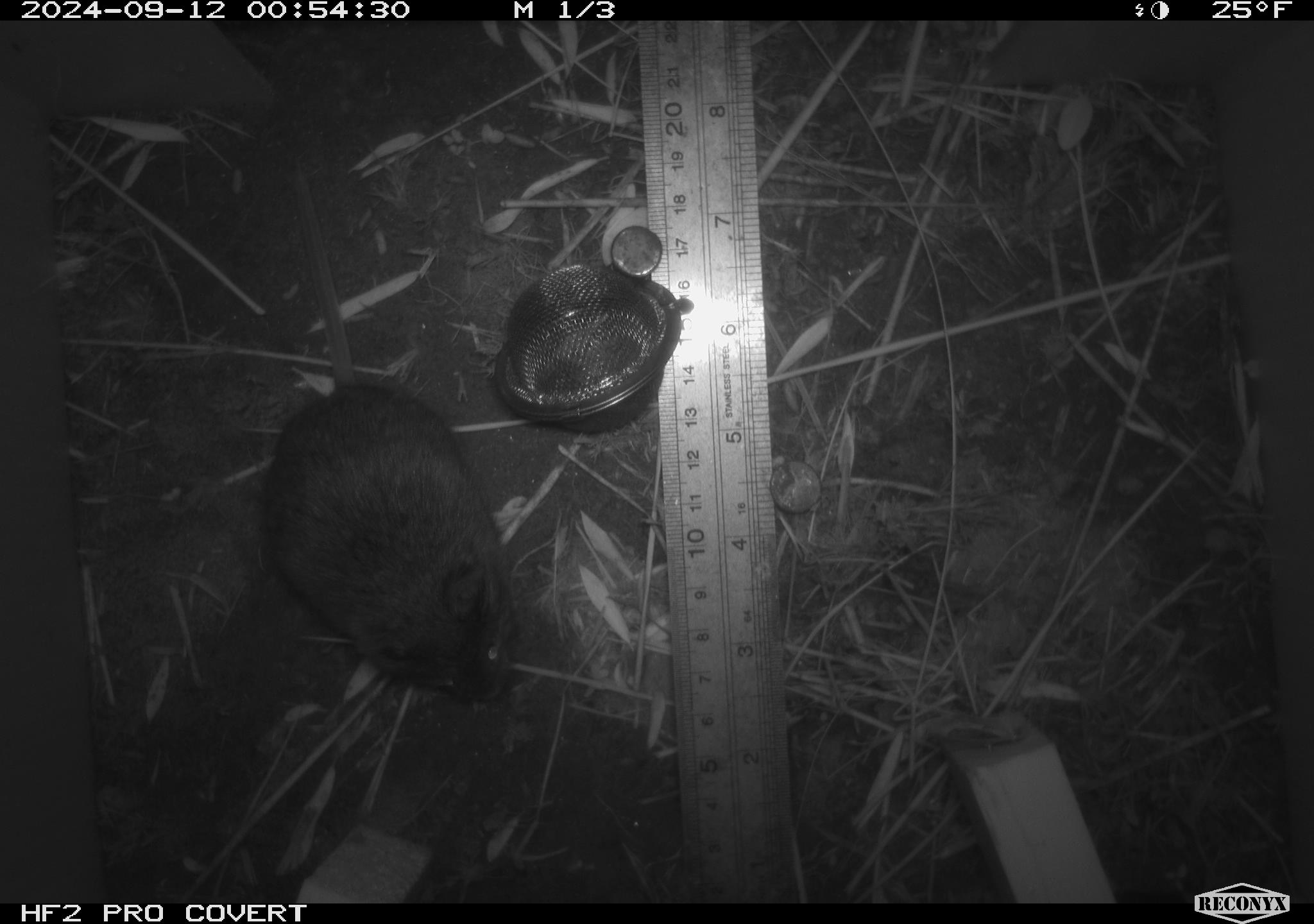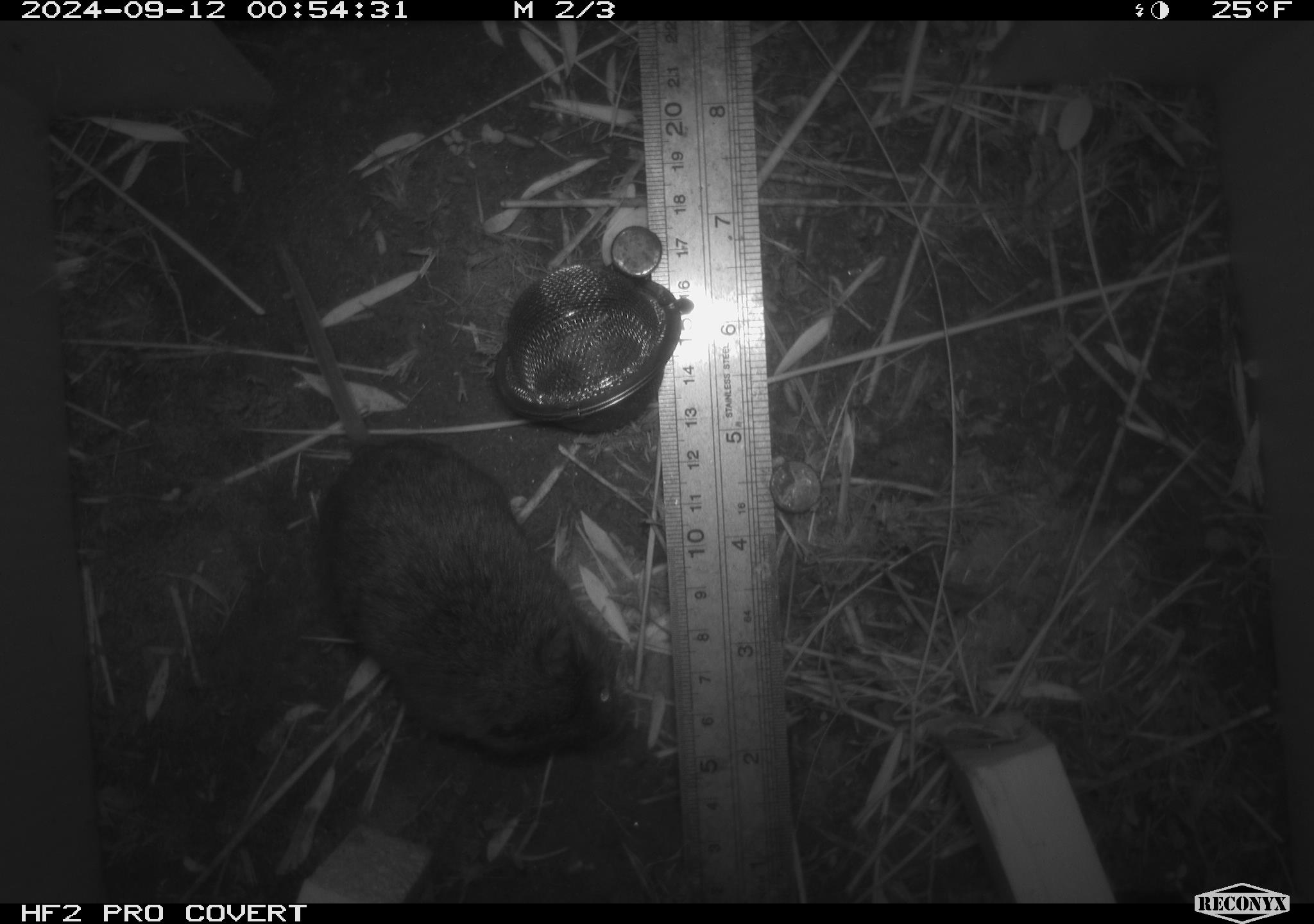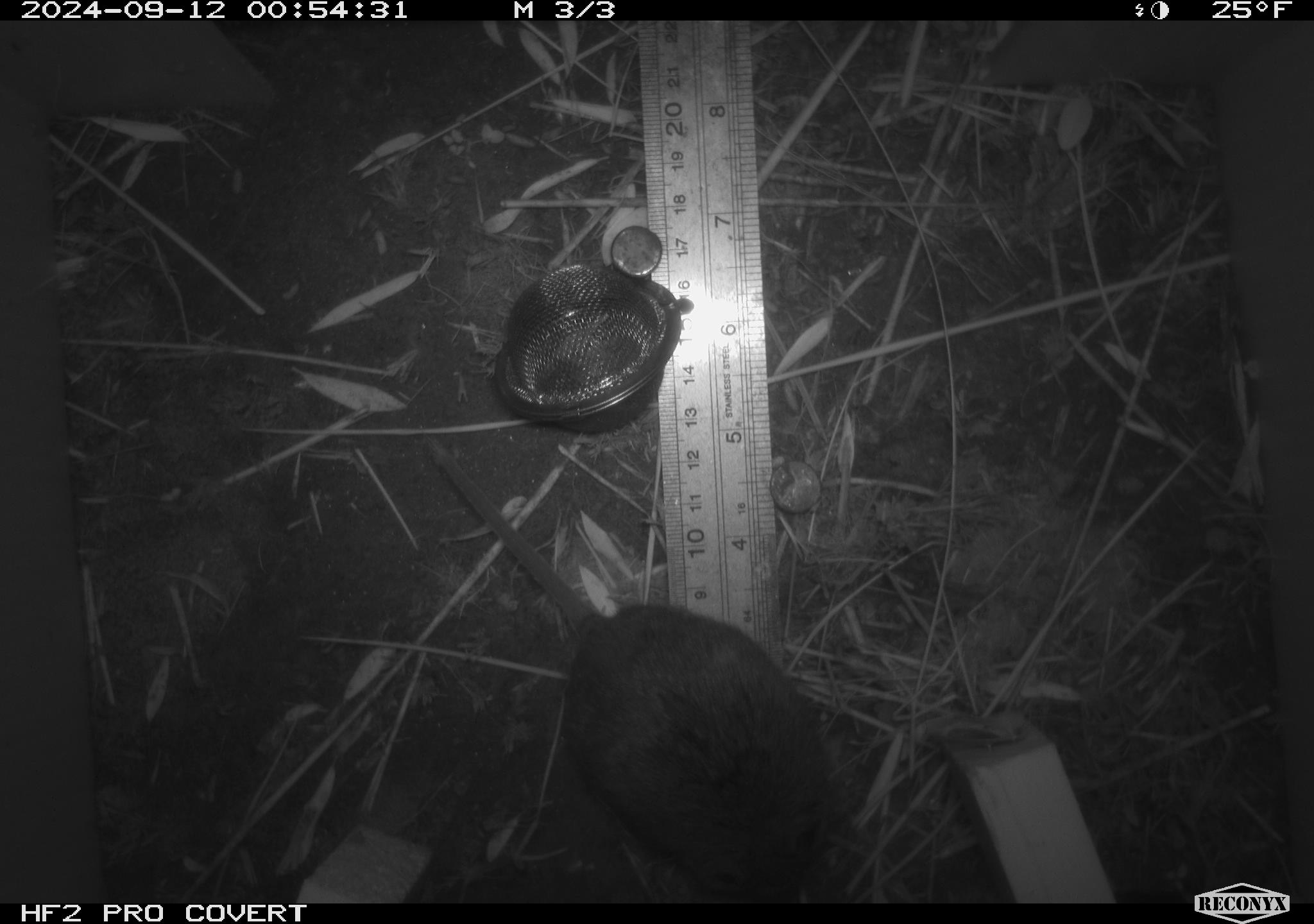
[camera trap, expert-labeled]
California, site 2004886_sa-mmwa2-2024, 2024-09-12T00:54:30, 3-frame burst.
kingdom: Animalia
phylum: Chordata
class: Mammalia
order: Rodentia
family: Cricetidae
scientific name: Arvicolinae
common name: voles, lemmings, and muskrats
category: arvicolinae subfamily